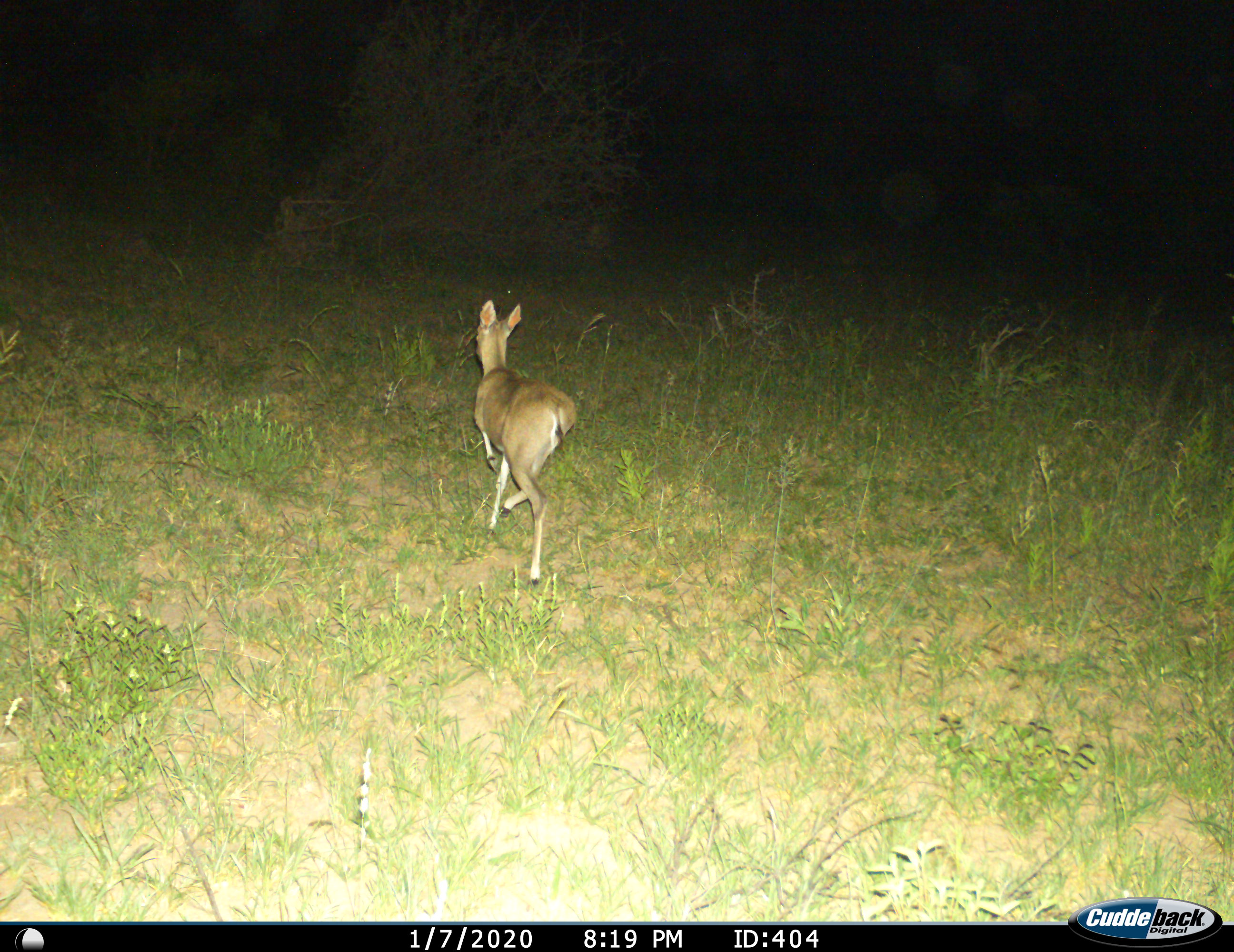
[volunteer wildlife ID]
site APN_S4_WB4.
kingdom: Animalia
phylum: Chordata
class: Mammalia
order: Artiodactyla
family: Bovidae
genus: Sylvicapra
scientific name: Sylvicapra grimmia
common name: common duiker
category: duikercommongrey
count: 1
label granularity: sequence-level